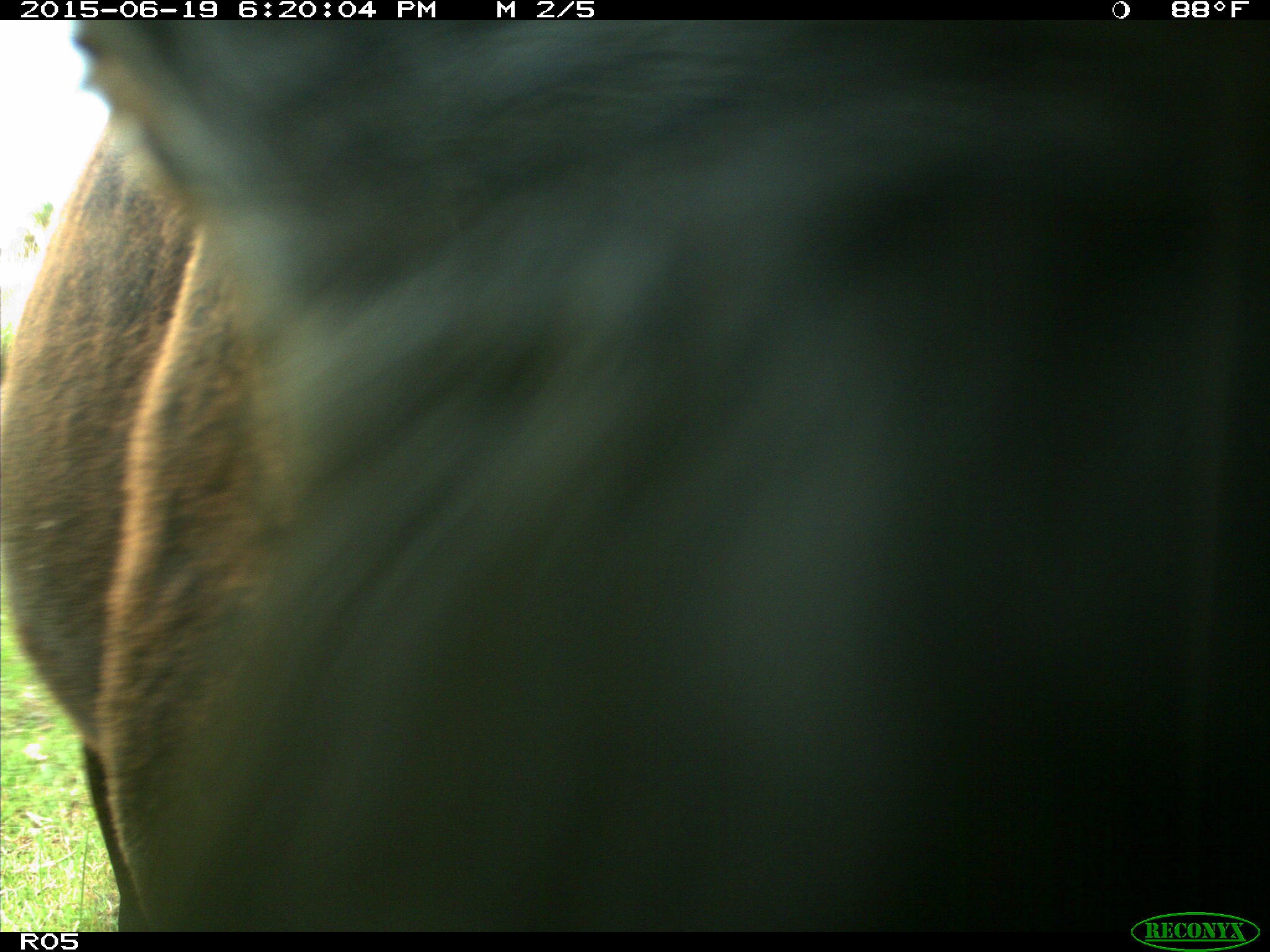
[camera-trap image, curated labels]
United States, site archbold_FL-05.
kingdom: Animalia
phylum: Chordata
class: Mammalia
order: Artiodactyla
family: Bovidae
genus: Bos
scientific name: Bos taurus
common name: domestic cow